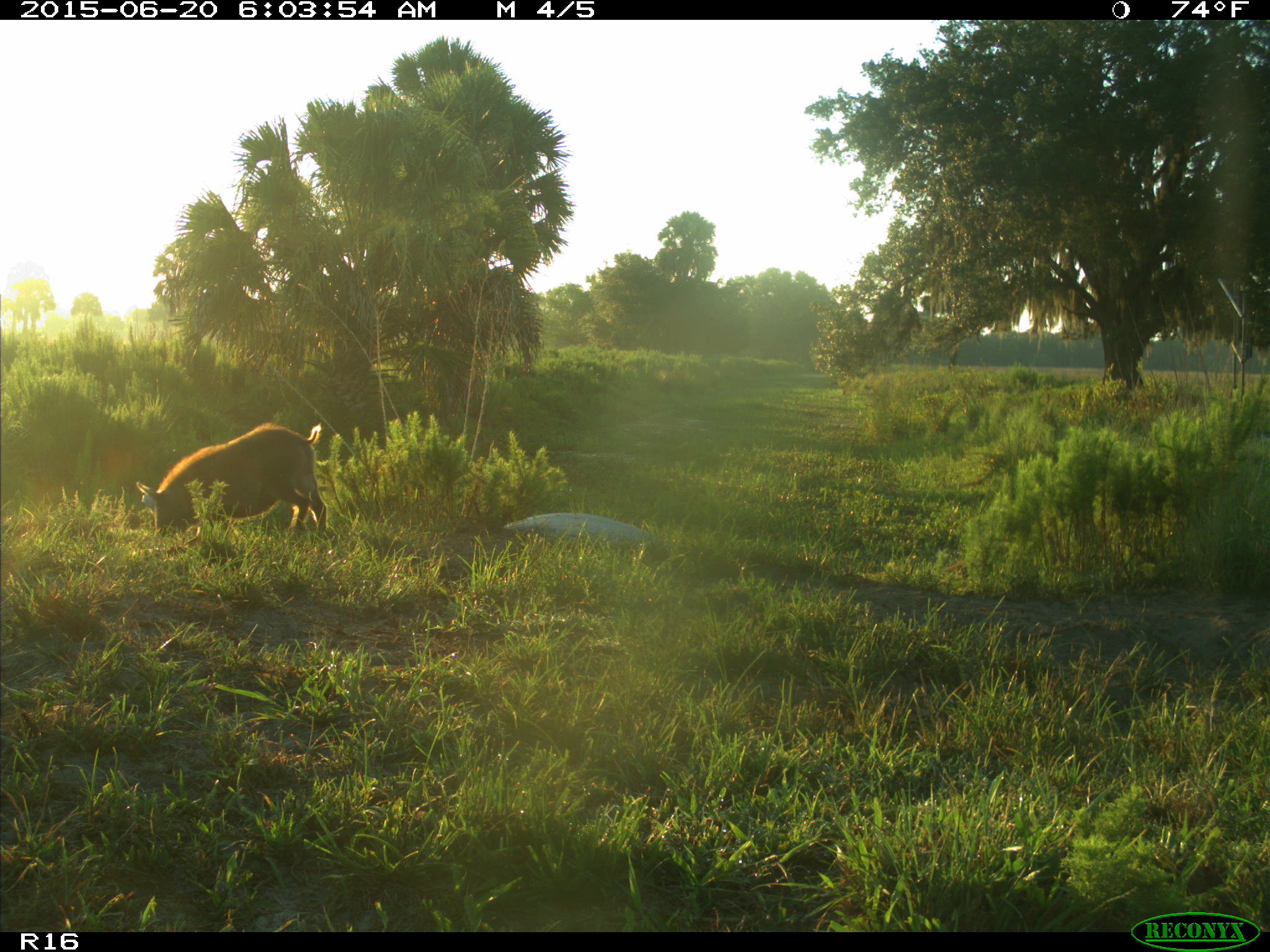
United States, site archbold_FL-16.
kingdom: Animalia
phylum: Chordata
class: Mammalia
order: Artiodactyla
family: Suidae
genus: Sus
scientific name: Sus scrofa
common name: wild boar